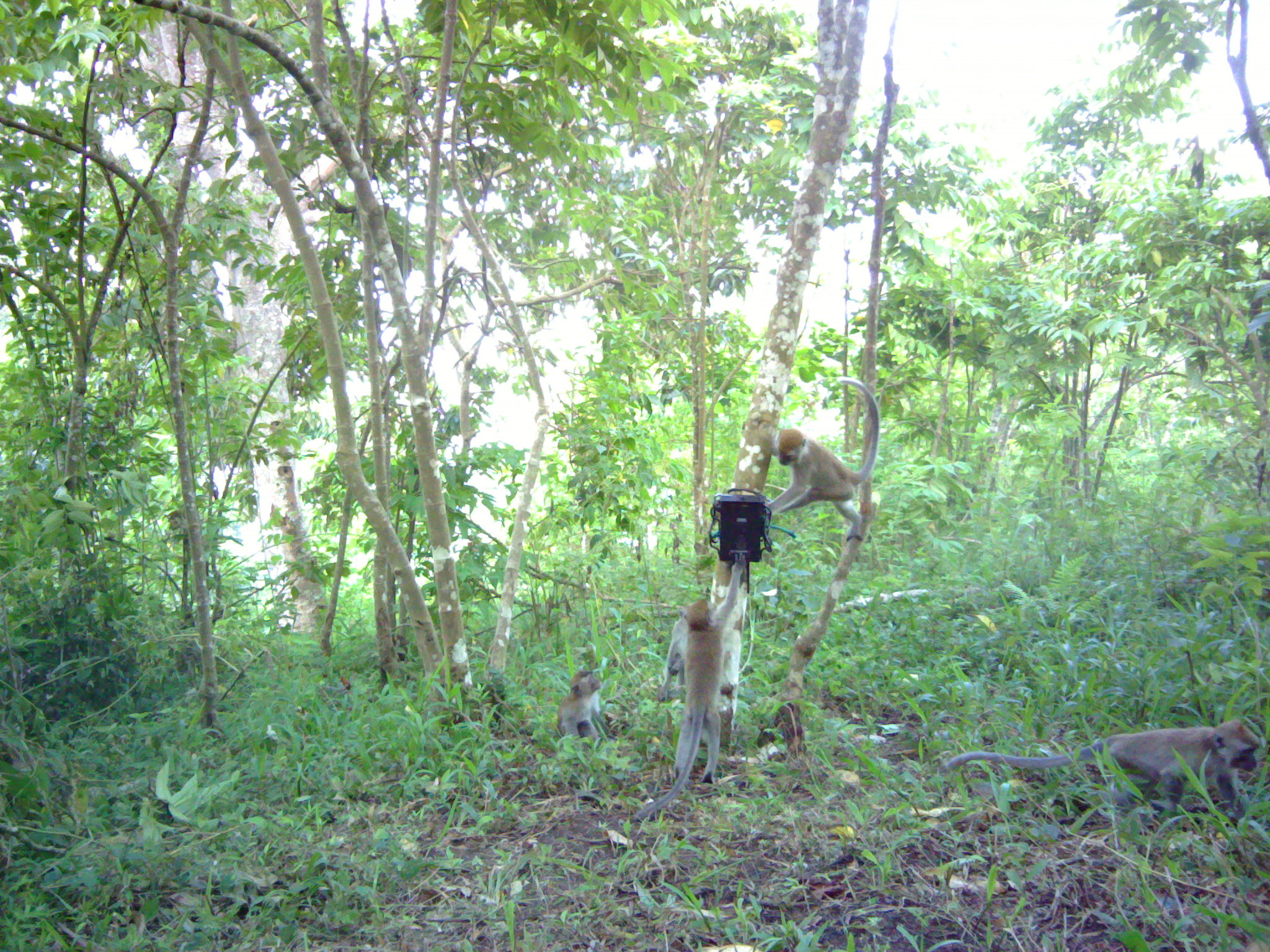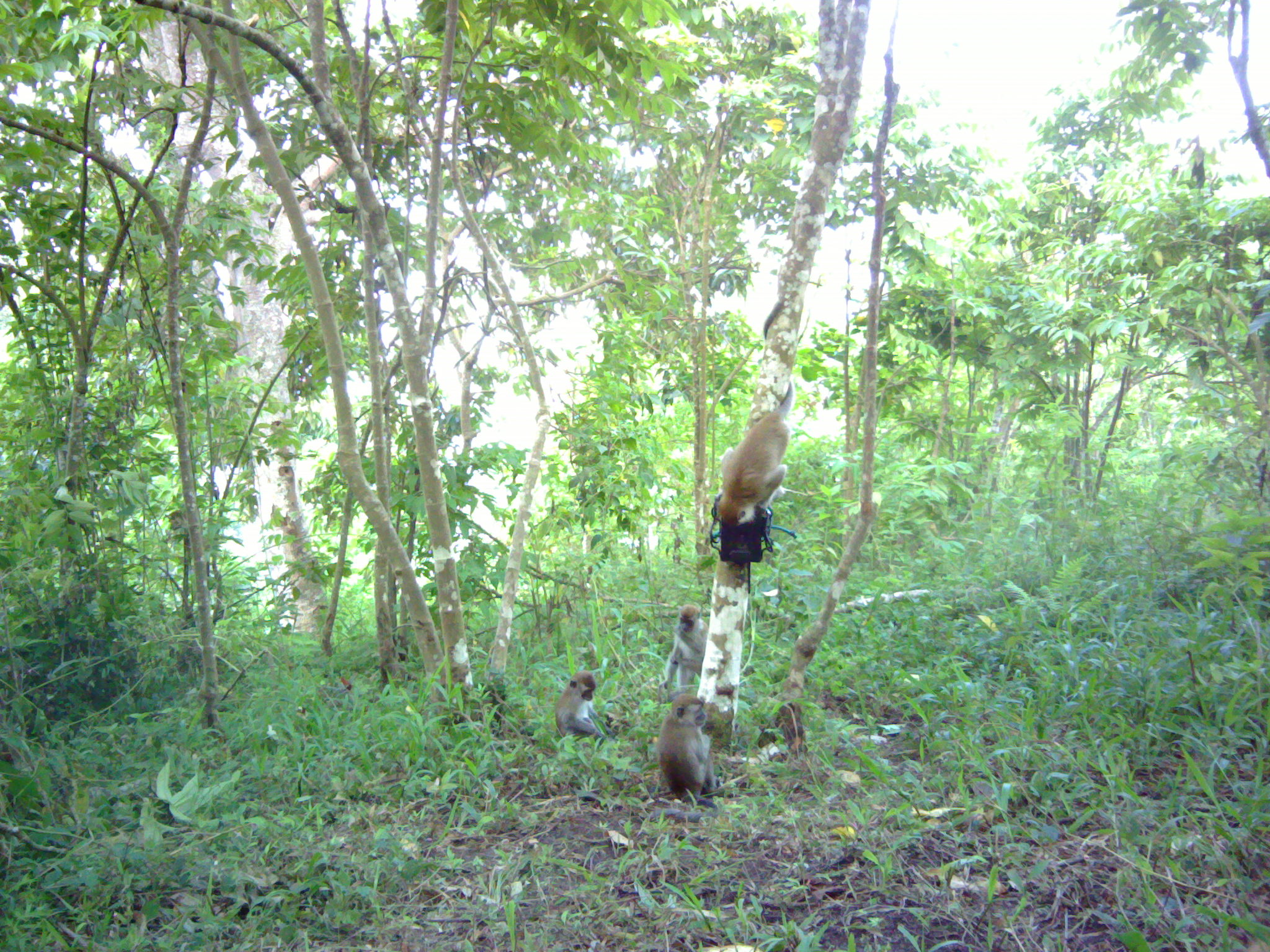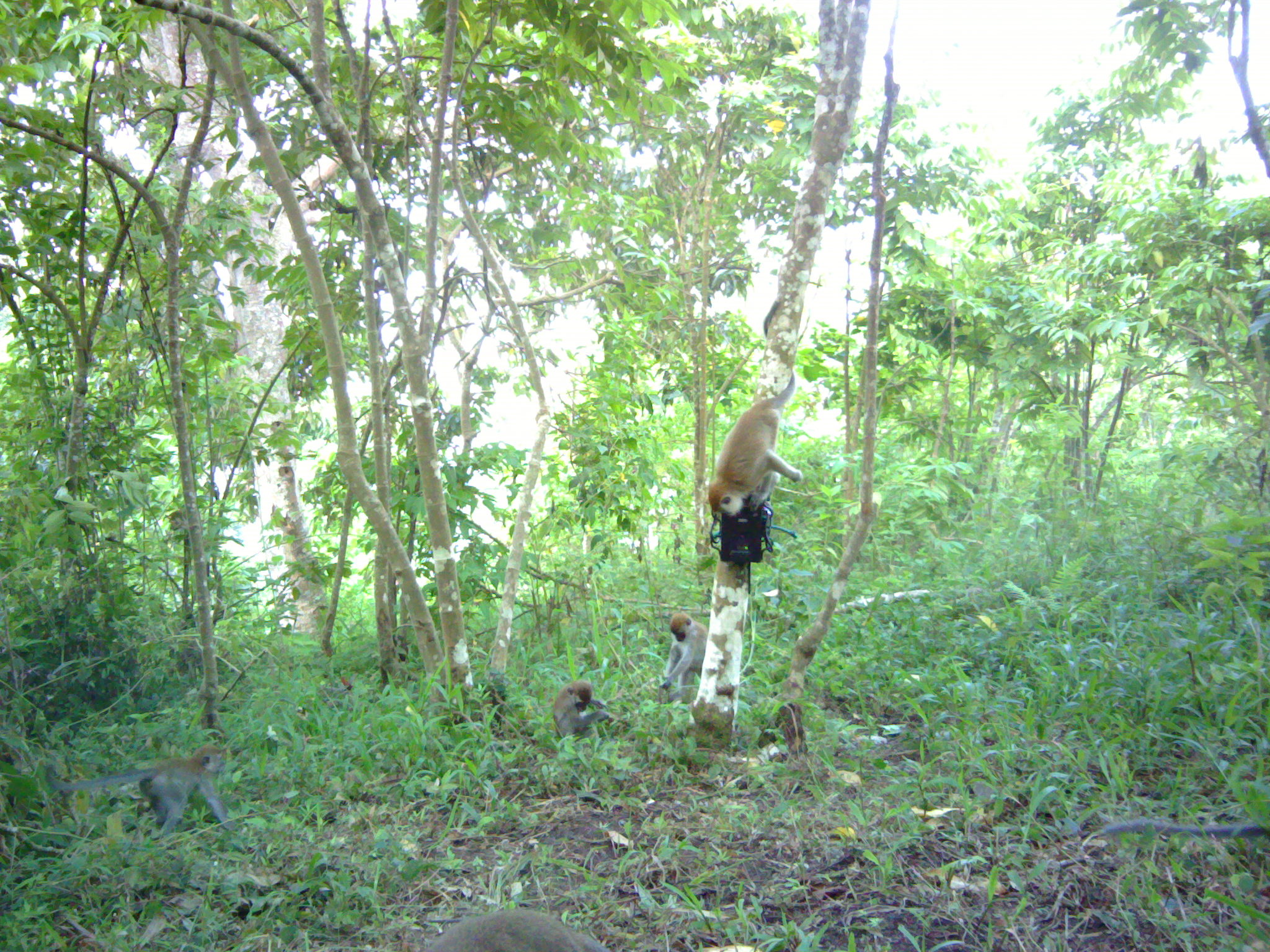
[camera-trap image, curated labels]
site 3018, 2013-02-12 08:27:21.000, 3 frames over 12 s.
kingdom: Animalia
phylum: Chordata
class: Mammalia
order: Primates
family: Cercopithecidae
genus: Macaca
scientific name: Macaca fascicularis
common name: crab-eating macaque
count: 5